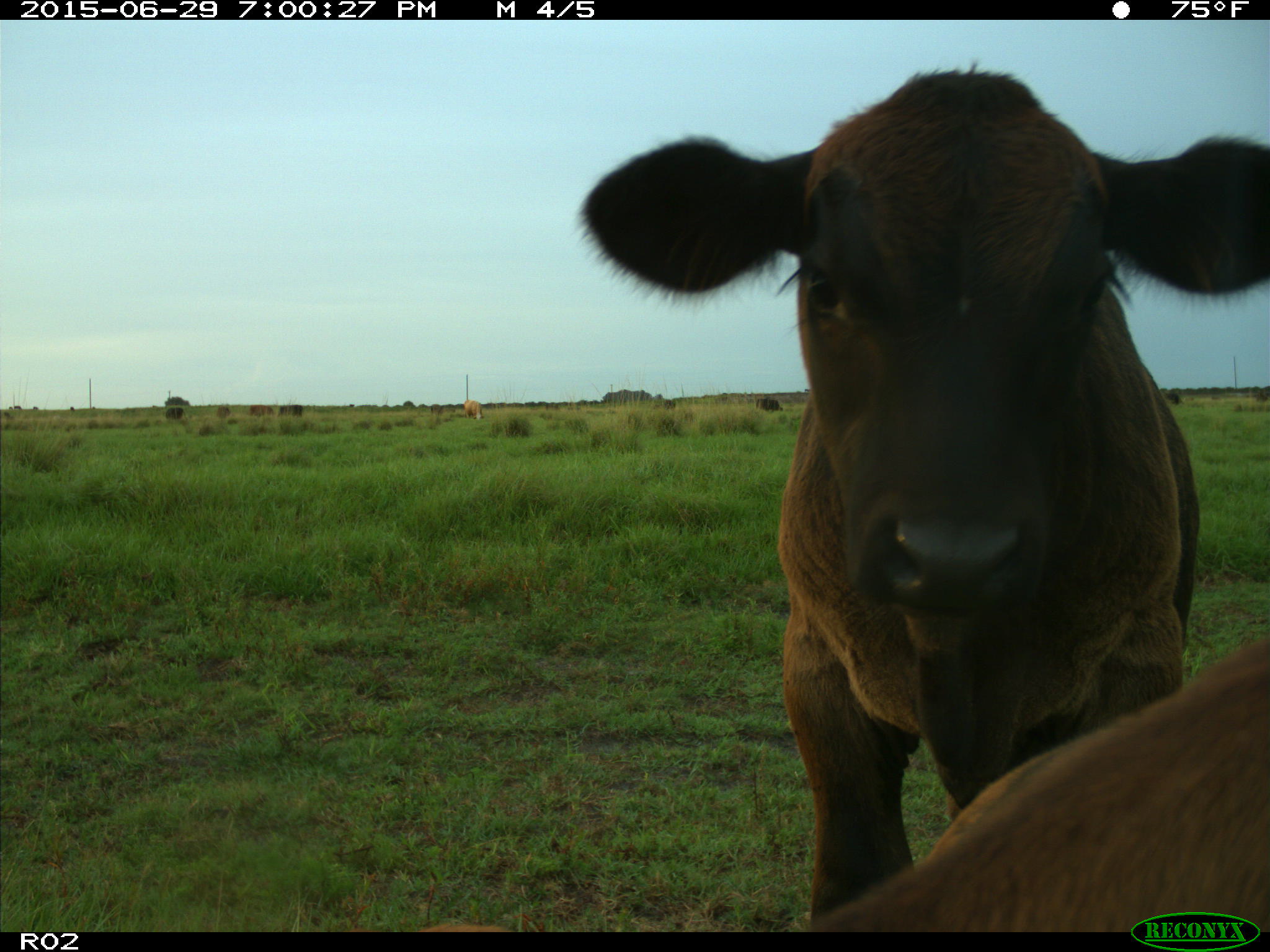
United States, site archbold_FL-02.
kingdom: Animalia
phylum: Chordata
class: Mammalia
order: Artiodactyla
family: Bovidae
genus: Bos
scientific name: Bos taurus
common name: domestic cow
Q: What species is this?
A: Bos taurus (domestic cow).